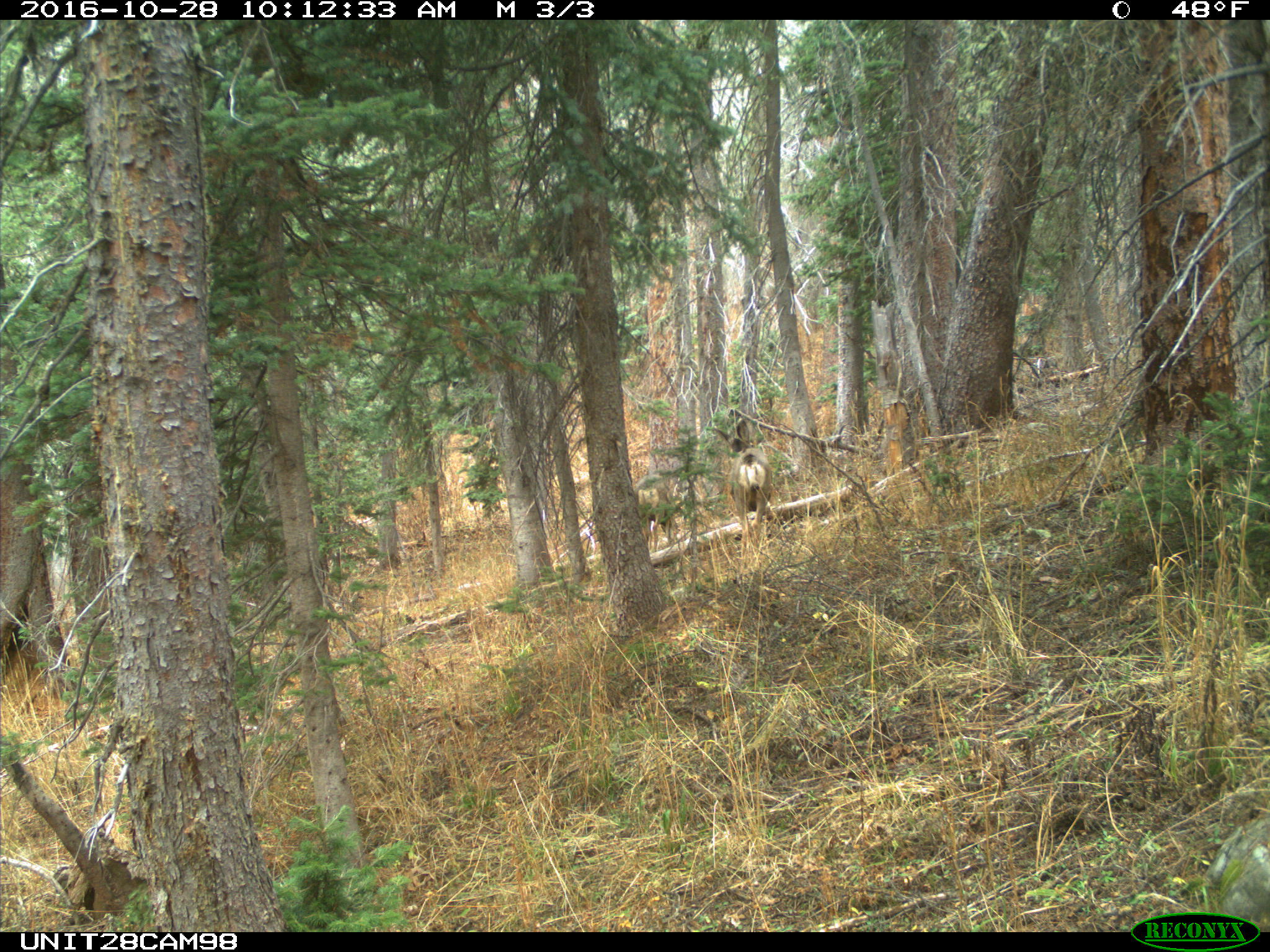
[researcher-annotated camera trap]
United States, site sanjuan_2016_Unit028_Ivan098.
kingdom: Animalia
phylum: Chordata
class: Mammalia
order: Artiodactyla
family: Cervidae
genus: Odocoileus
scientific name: Odocoileus hemionus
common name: mule deer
Odocoileus hemionus (mule deer).